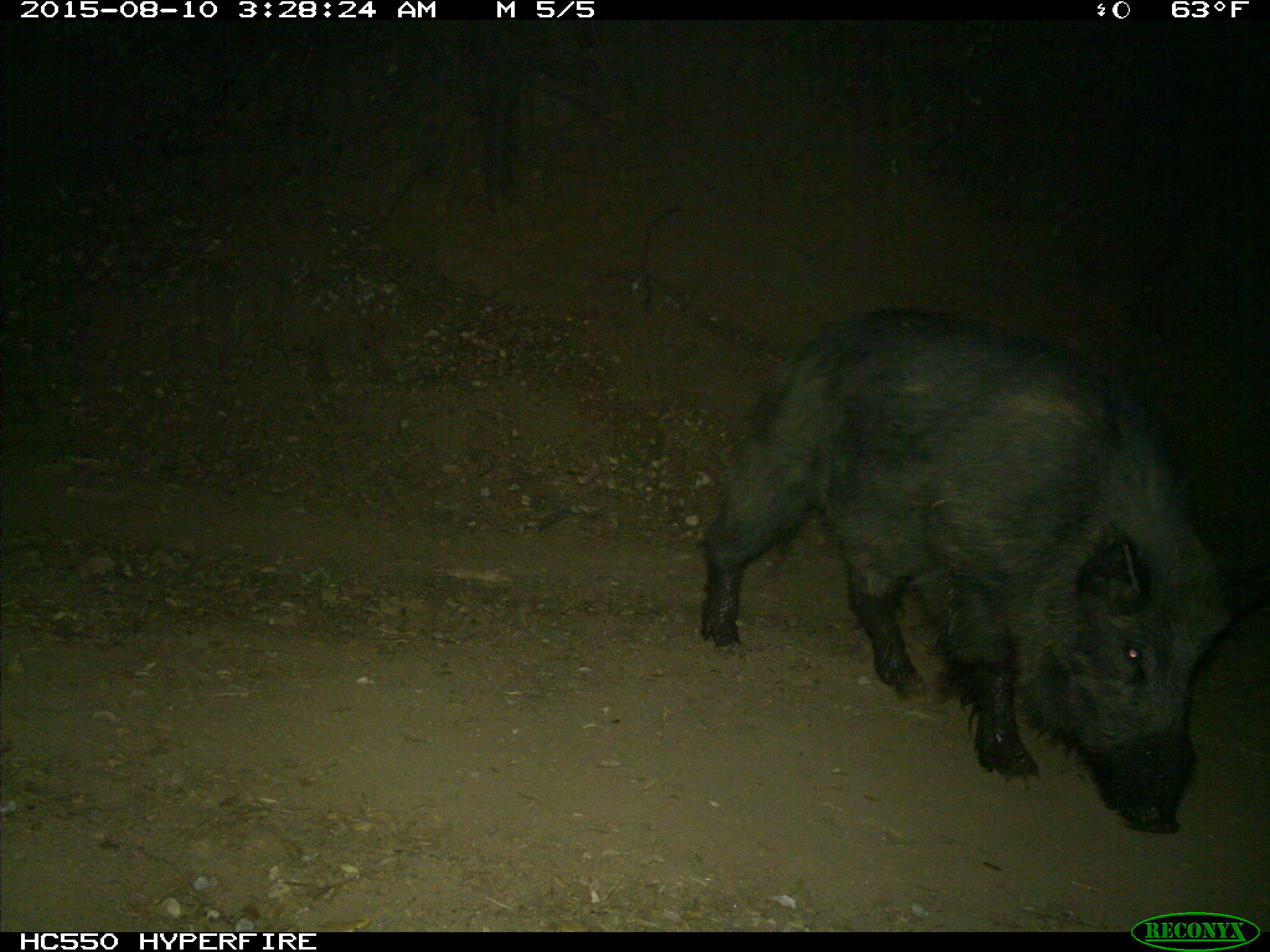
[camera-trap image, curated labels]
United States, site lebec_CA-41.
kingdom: Animalia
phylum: Chordata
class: Mammalia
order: Artiodactyla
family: Suidae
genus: Sus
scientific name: Sus scrofa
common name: wild boar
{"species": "Sus scrofa (wild boar)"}